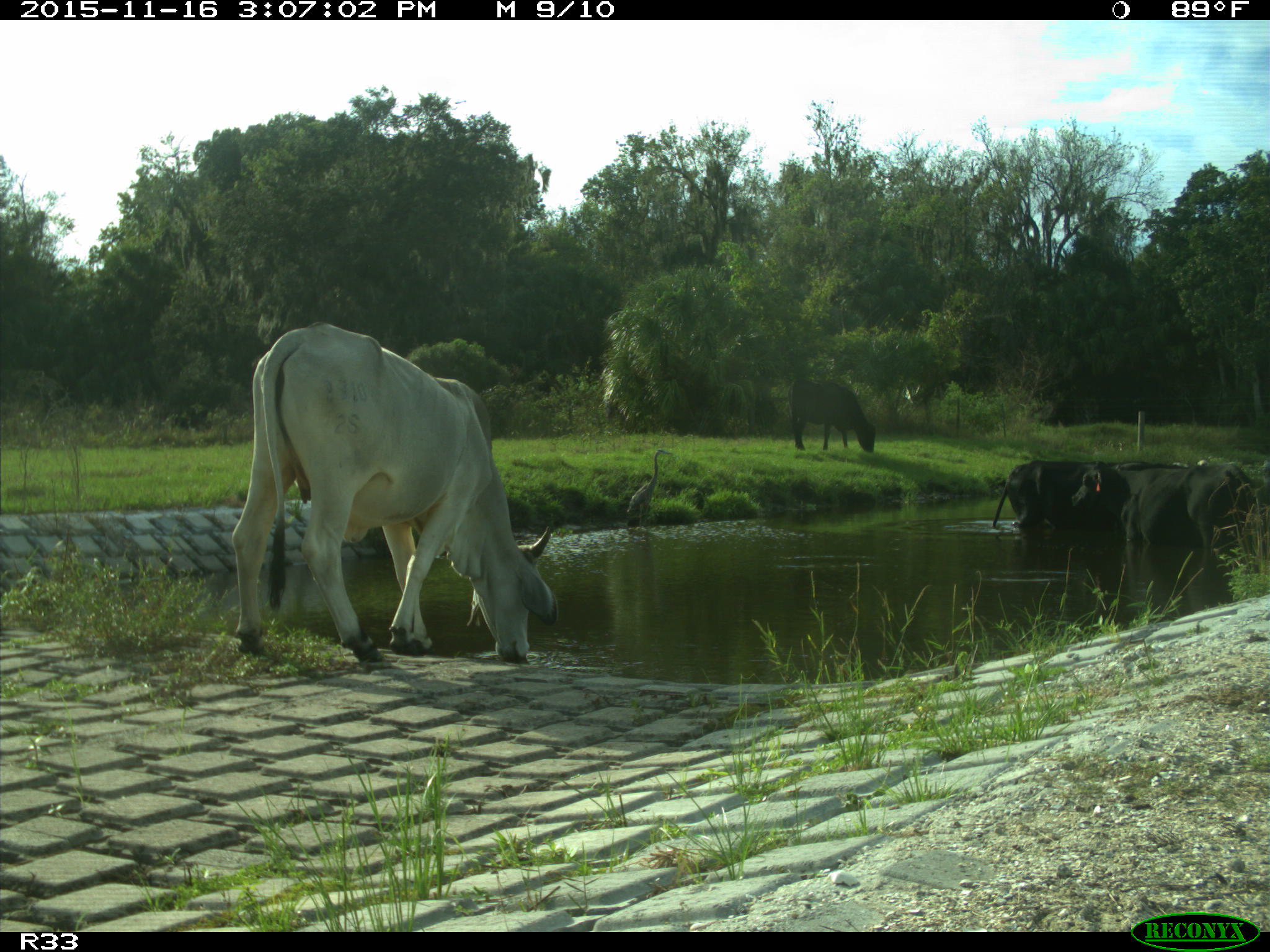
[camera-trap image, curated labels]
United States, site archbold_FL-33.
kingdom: Animalia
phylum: Chordata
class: Mammalia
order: Artiodactyla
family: Bovidae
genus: Bos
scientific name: Bos taurus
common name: domestic cow